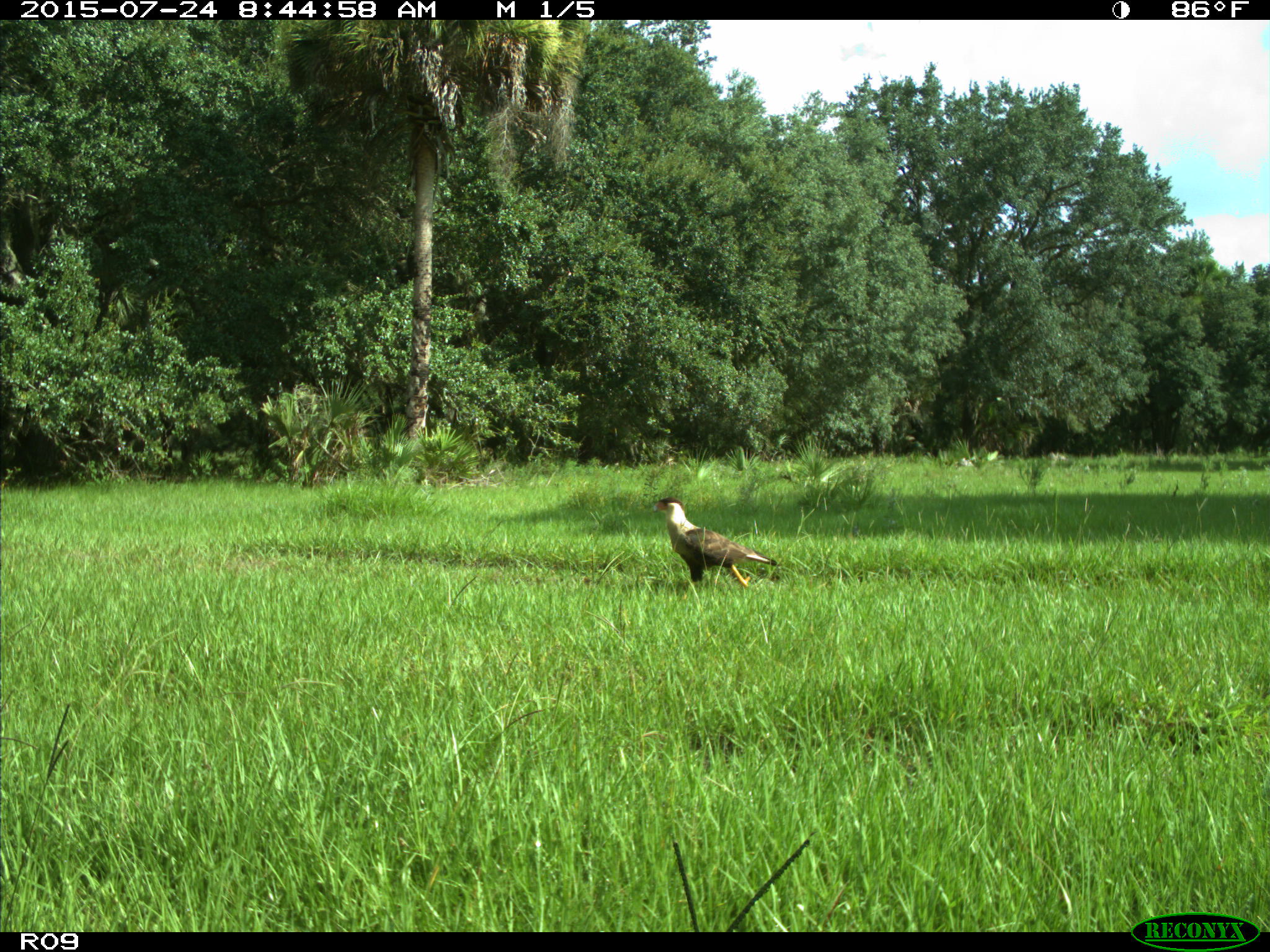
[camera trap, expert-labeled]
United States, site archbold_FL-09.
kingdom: Animalia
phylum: Chordata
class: Aves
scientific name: Aves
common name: birds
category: unidentified bird